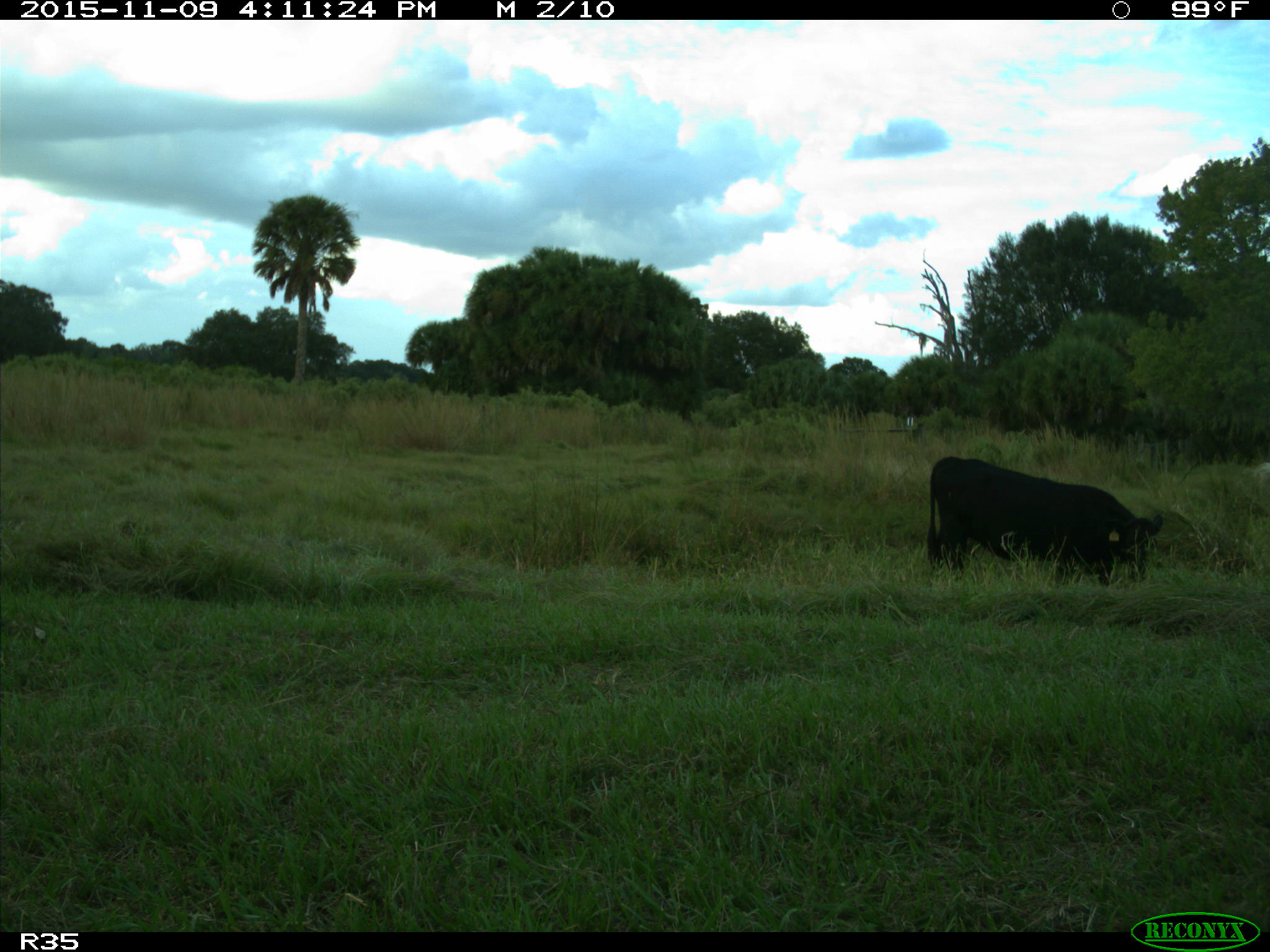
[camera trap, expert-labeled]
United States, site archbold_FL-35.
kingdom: Animalia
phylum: Chordata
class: Mammalia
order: Artiodactyla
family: Bovidae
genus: Bos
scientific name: Bos taurus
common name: domestic cow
Bos taurus (domestic cow).